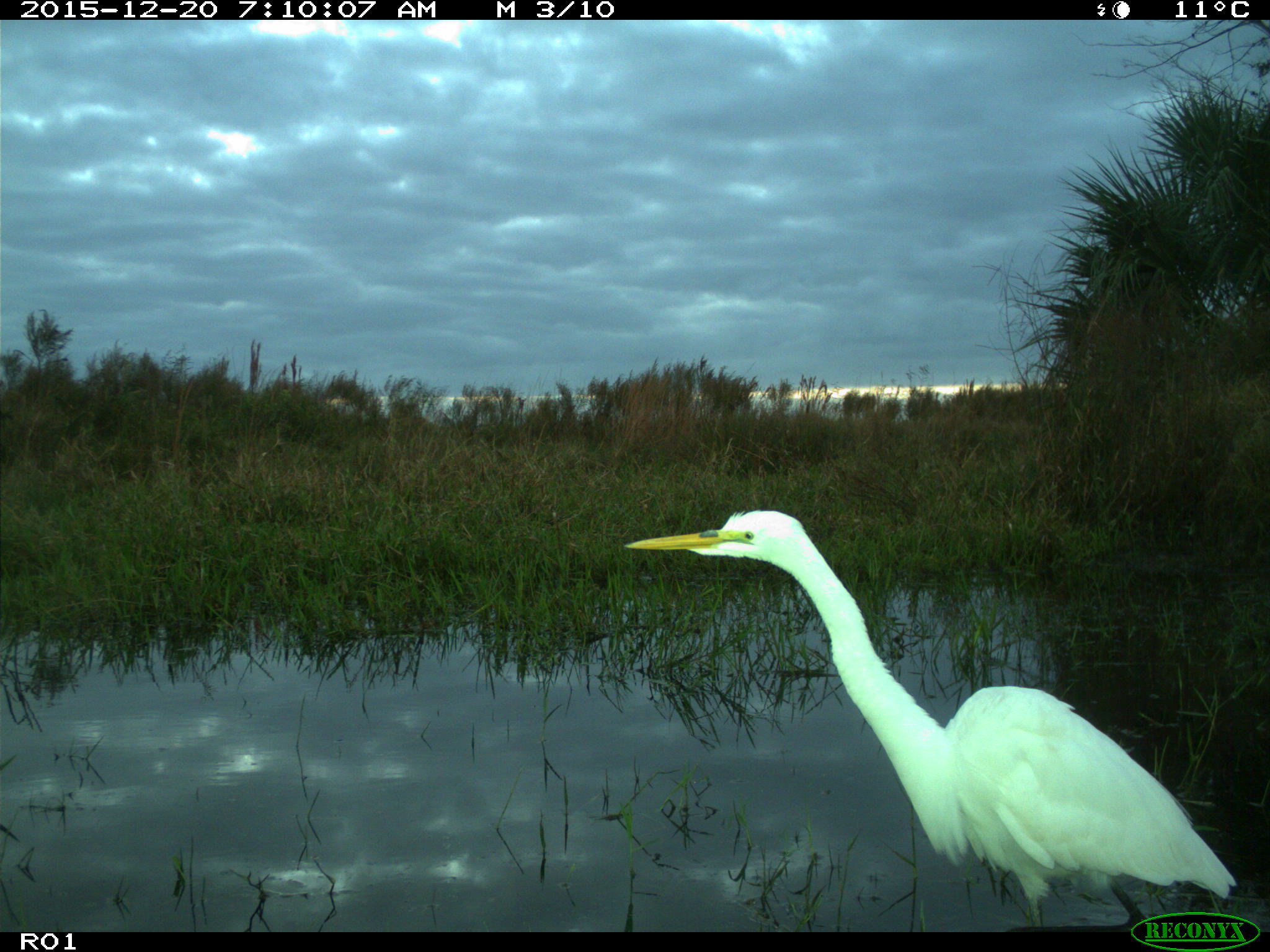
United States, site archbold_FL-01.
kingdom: Animalia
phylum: Chordata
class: Aves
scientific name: Aves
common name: birds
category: unidentified bird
Unidentified bird (birds) (Aves).